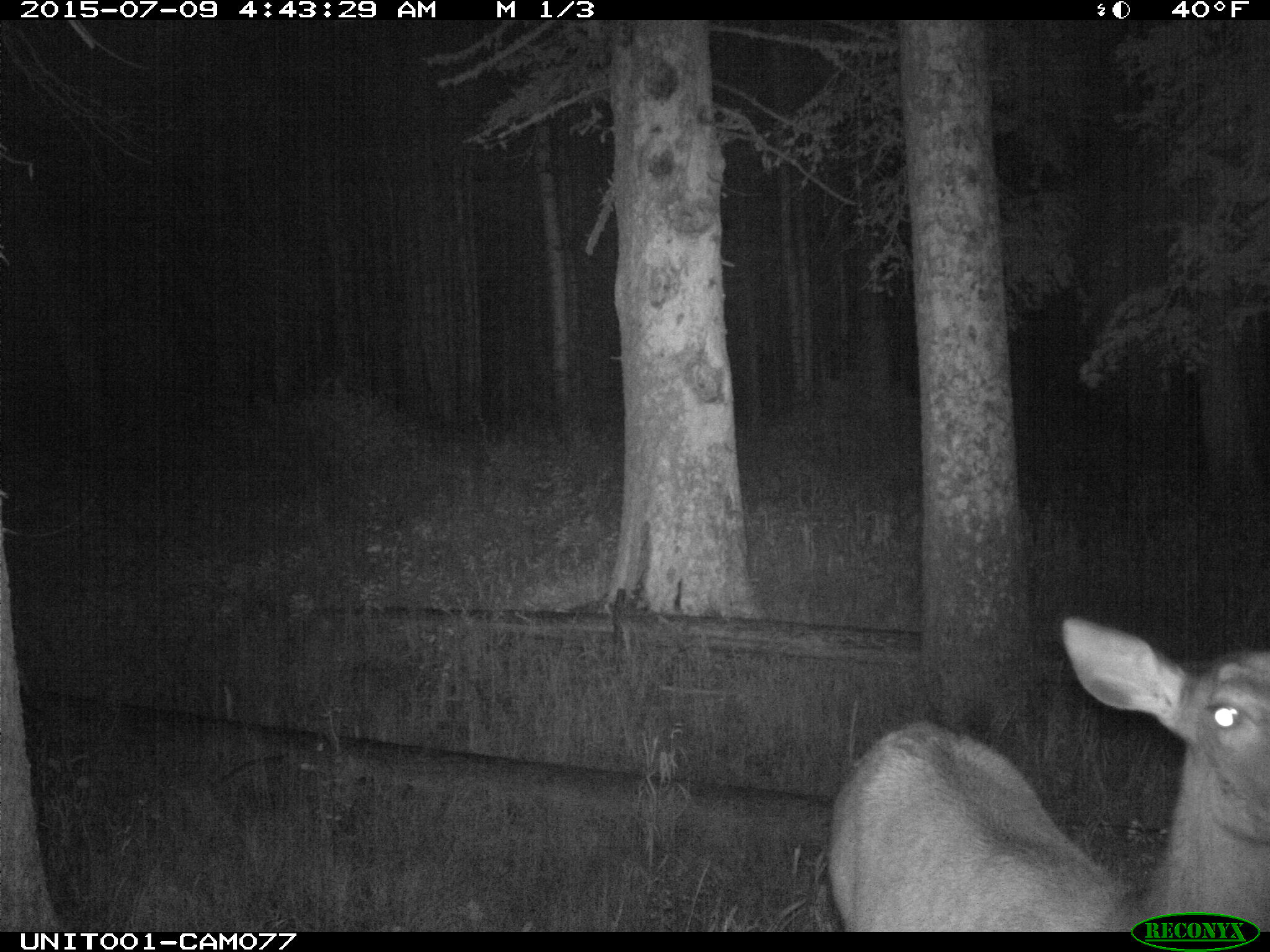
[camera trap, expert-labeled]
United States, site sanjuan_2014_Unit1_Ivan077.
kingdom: Animalia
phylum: Chordata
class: Mammalia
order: Artiodactyla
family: Cervidae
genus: Cervus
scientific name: Cervus elaphus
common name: red deer